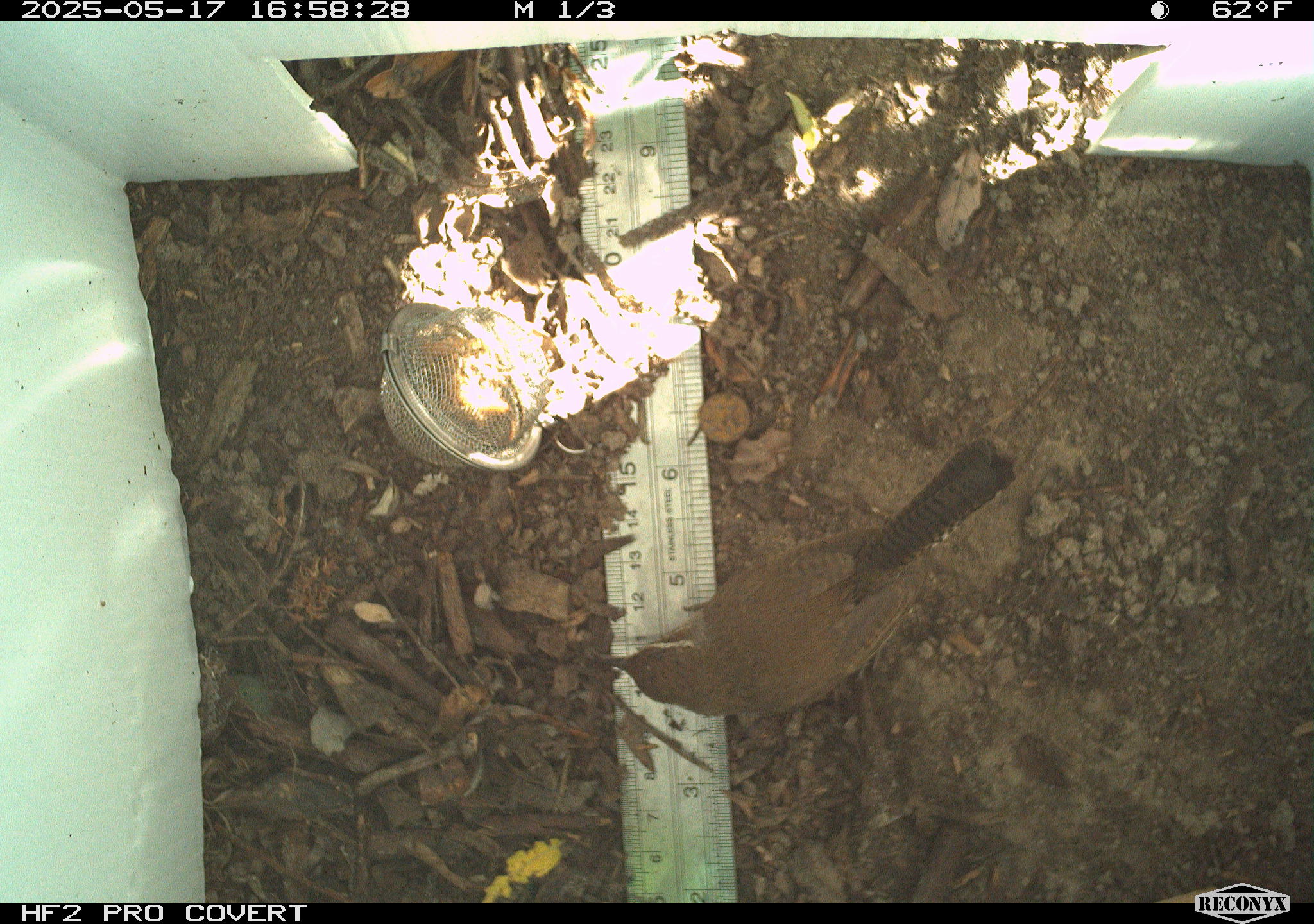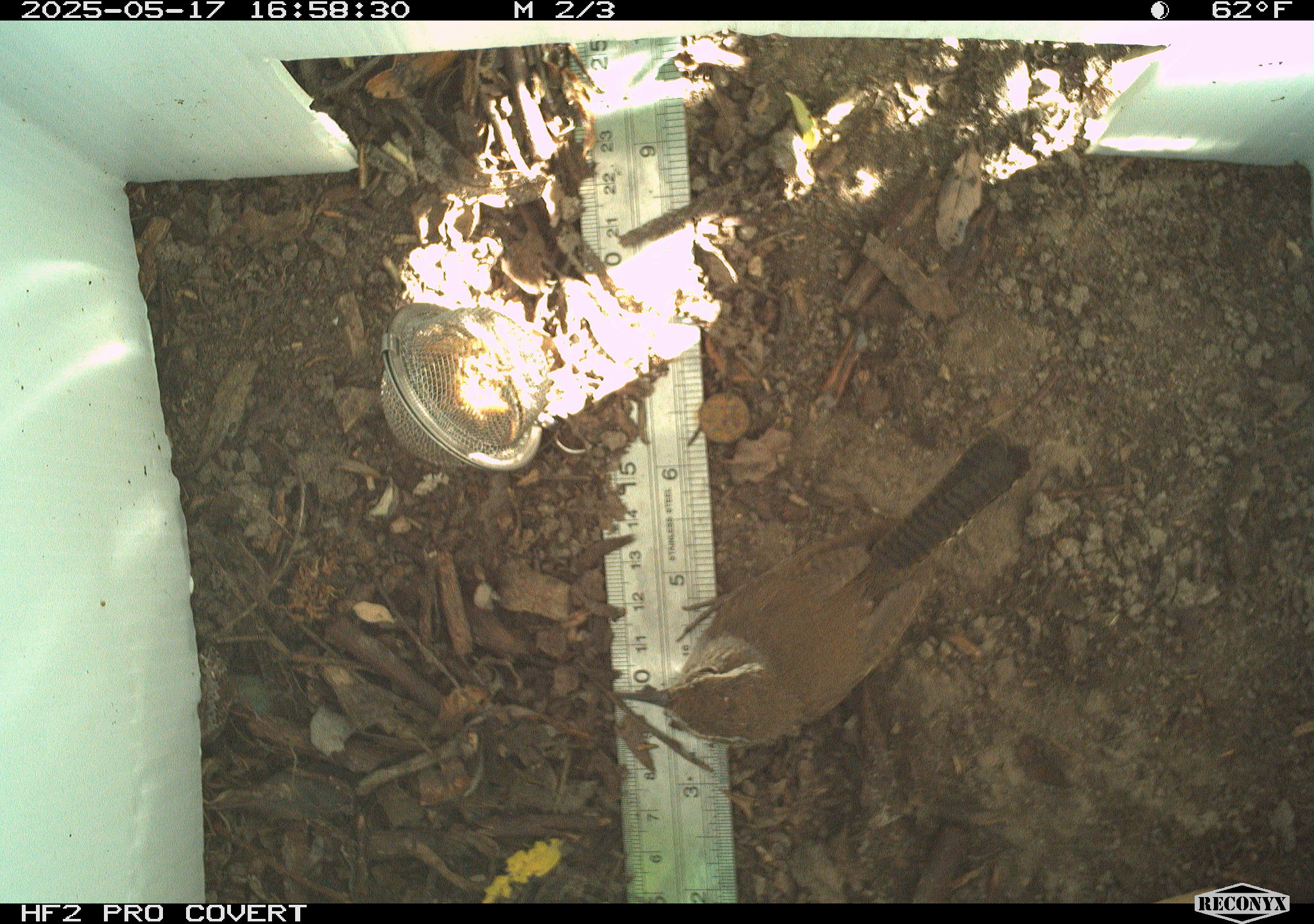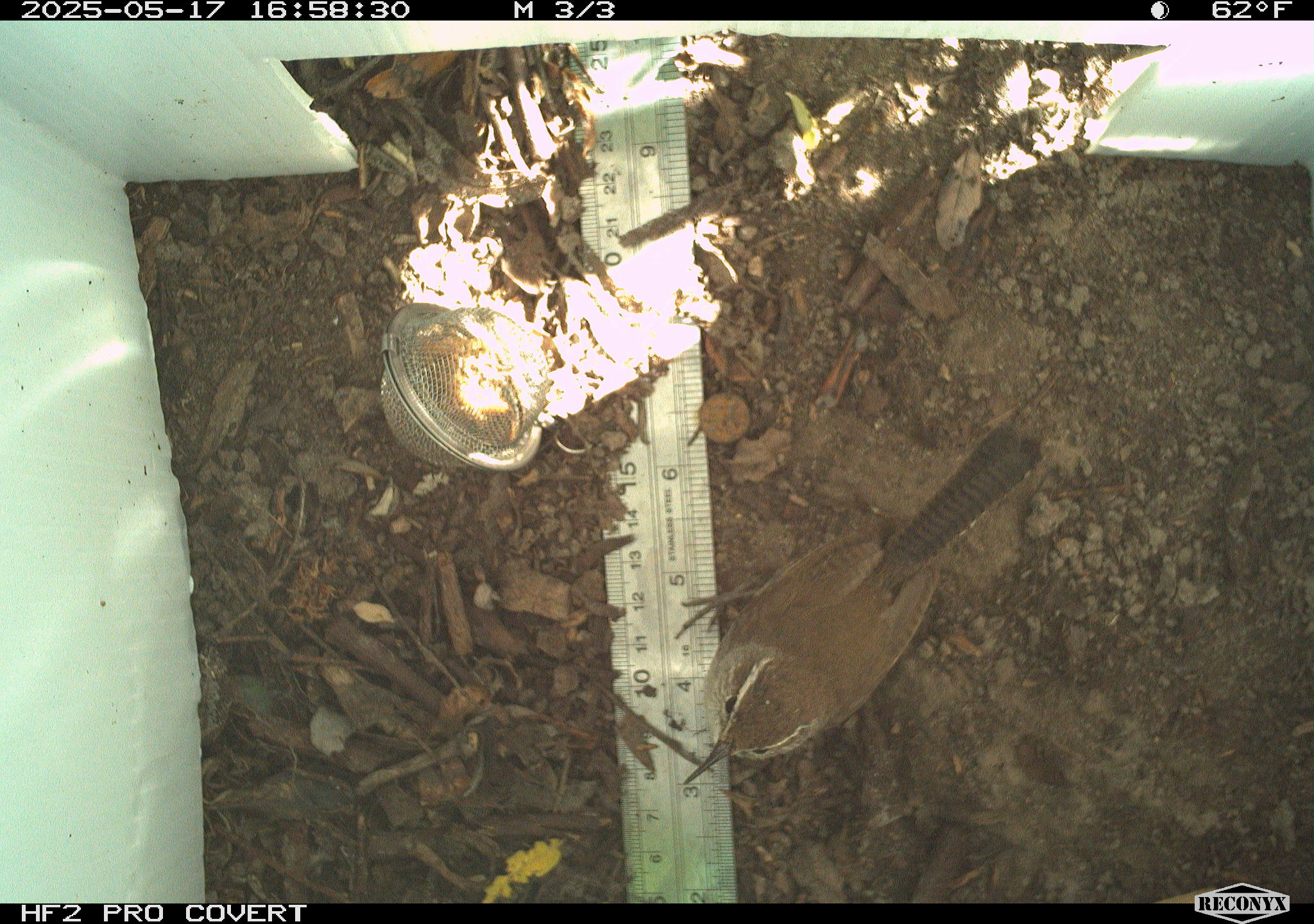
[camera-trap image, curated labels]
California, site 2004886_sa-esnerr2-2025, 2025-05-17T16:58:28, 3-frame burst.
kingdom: Animalia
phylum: Chordata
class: Aves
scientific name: Aves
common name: bird